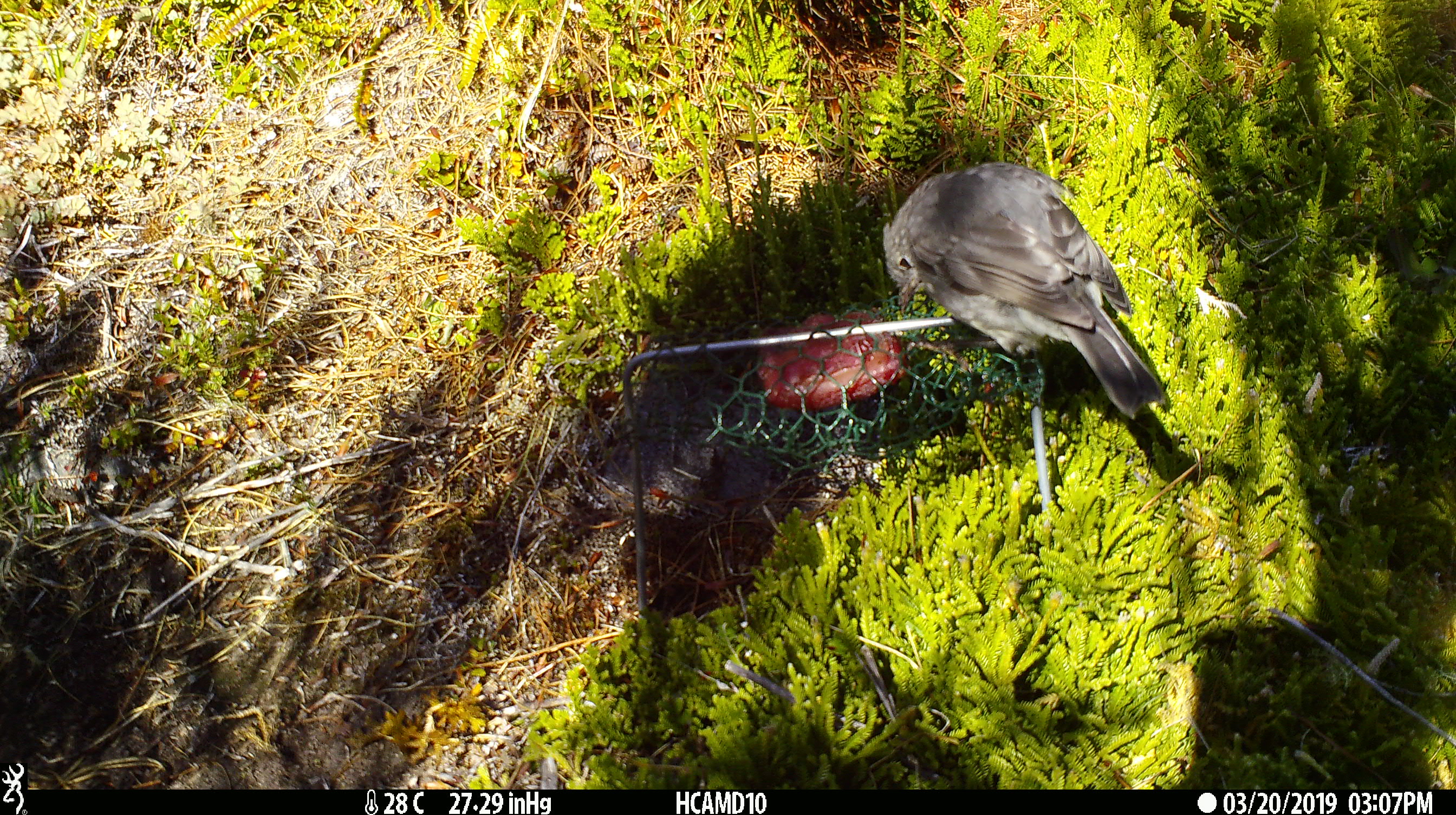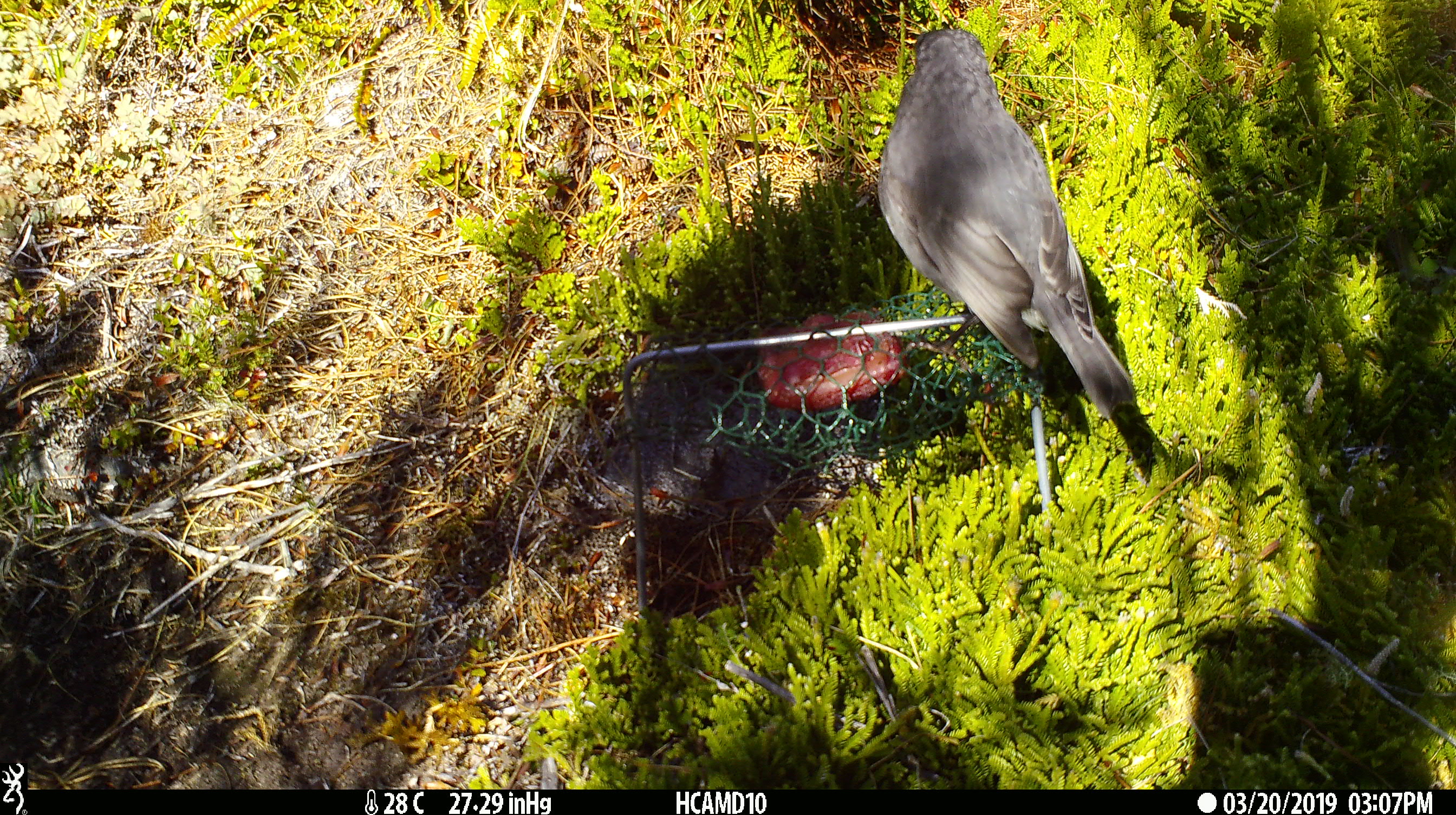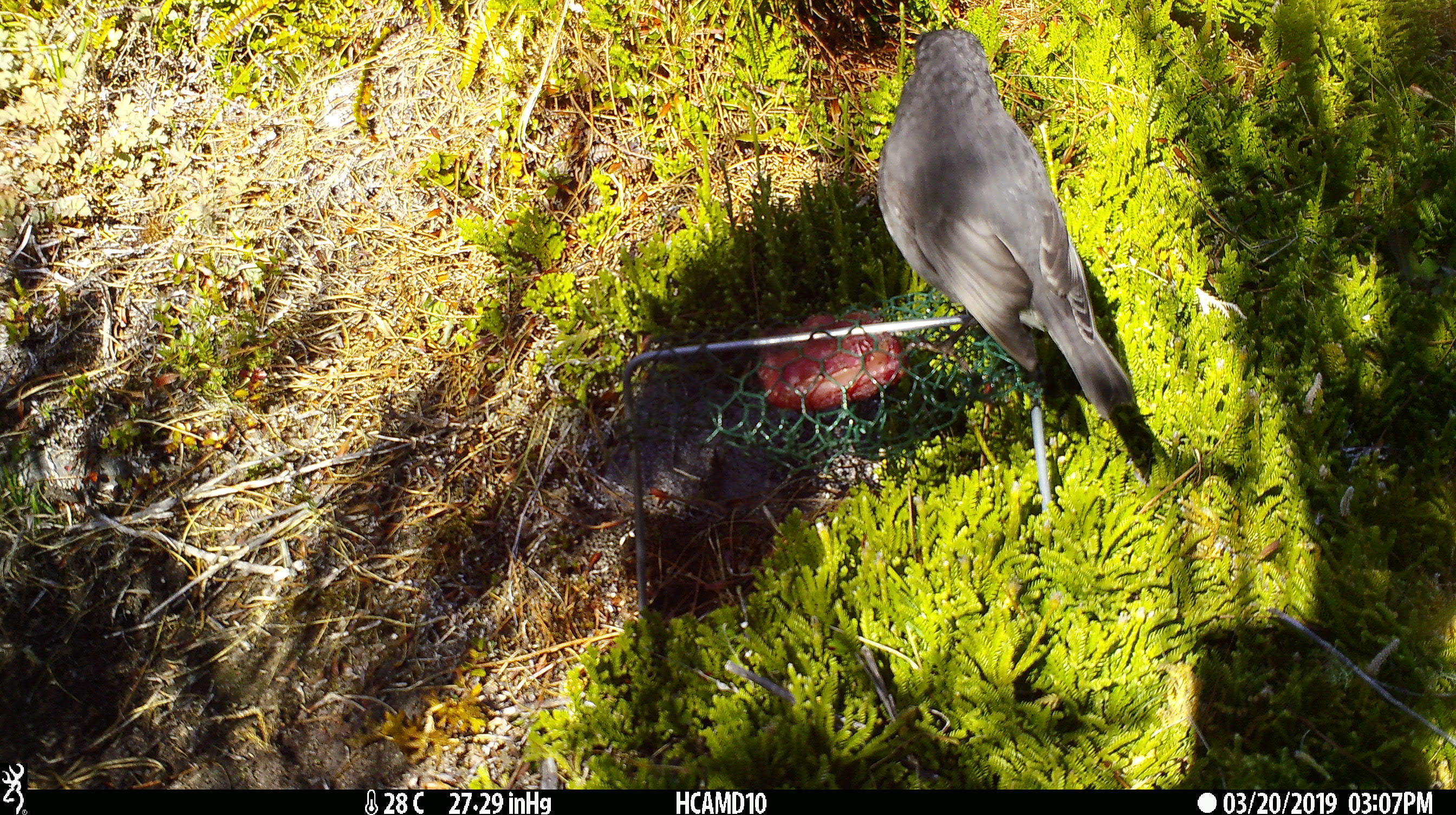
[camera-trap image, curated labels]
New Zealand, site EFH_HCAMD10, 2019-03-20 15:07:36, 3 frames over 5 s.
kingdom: Animalia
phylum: Chordata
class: Aves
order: Passeriformes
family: Petroicidae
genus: Petroica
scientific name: Petroica australis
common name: new zealand robin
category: robin